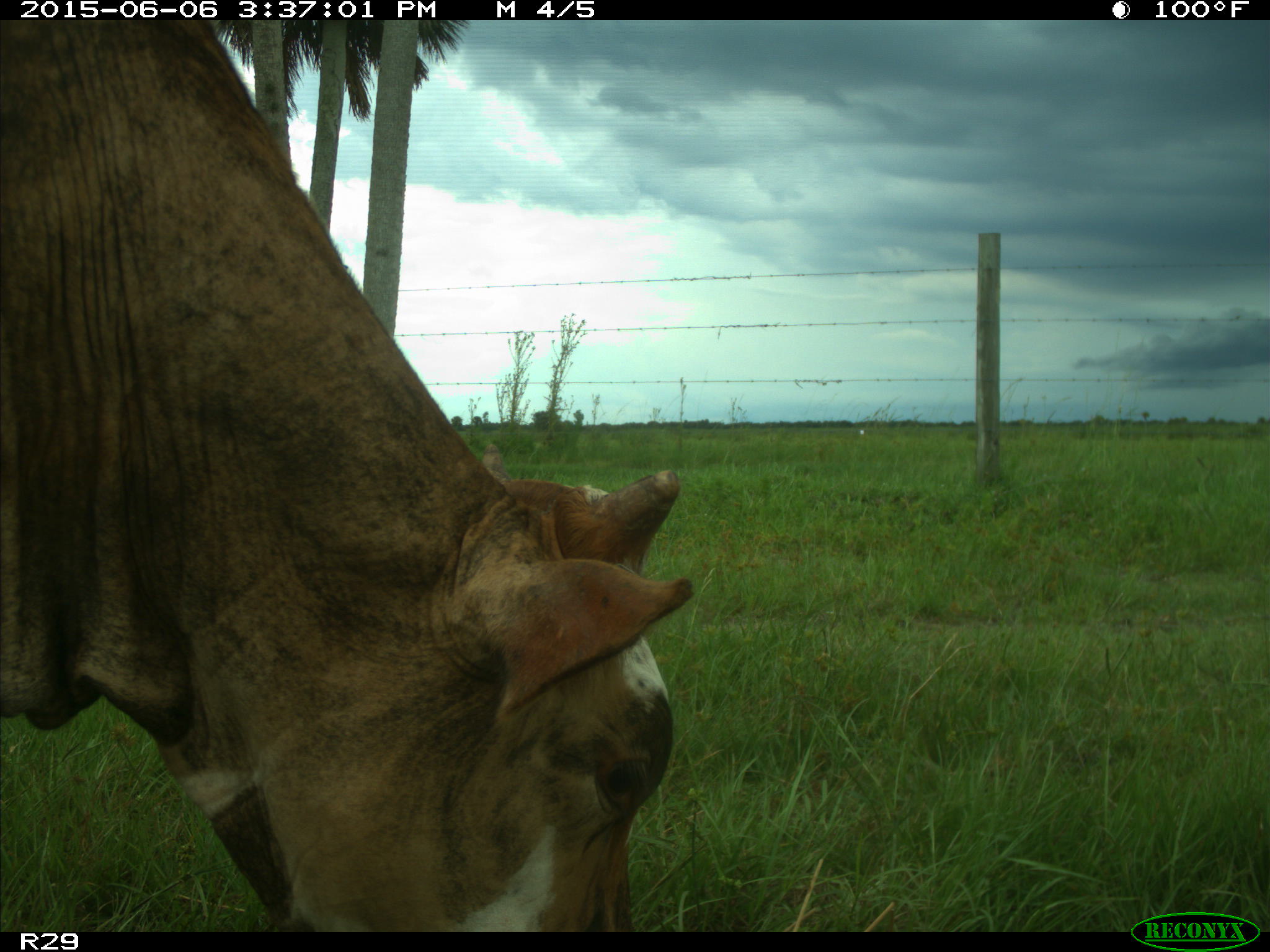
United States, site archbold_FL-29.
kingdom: Animalia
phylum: Chordata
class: Mammalia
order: Artiodactyla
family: Bovidae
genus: Bos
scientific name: Bos taurus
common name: domestic cow